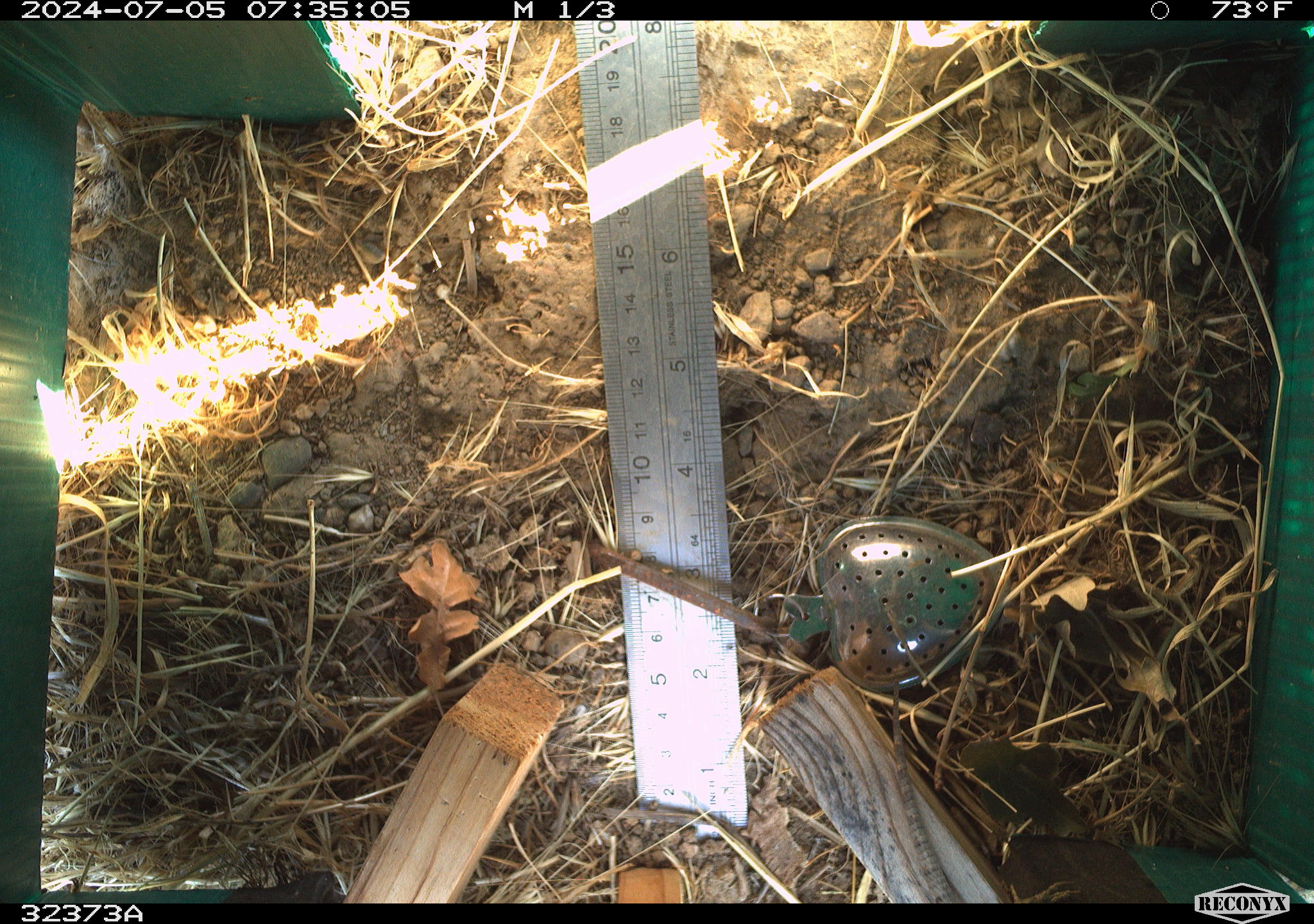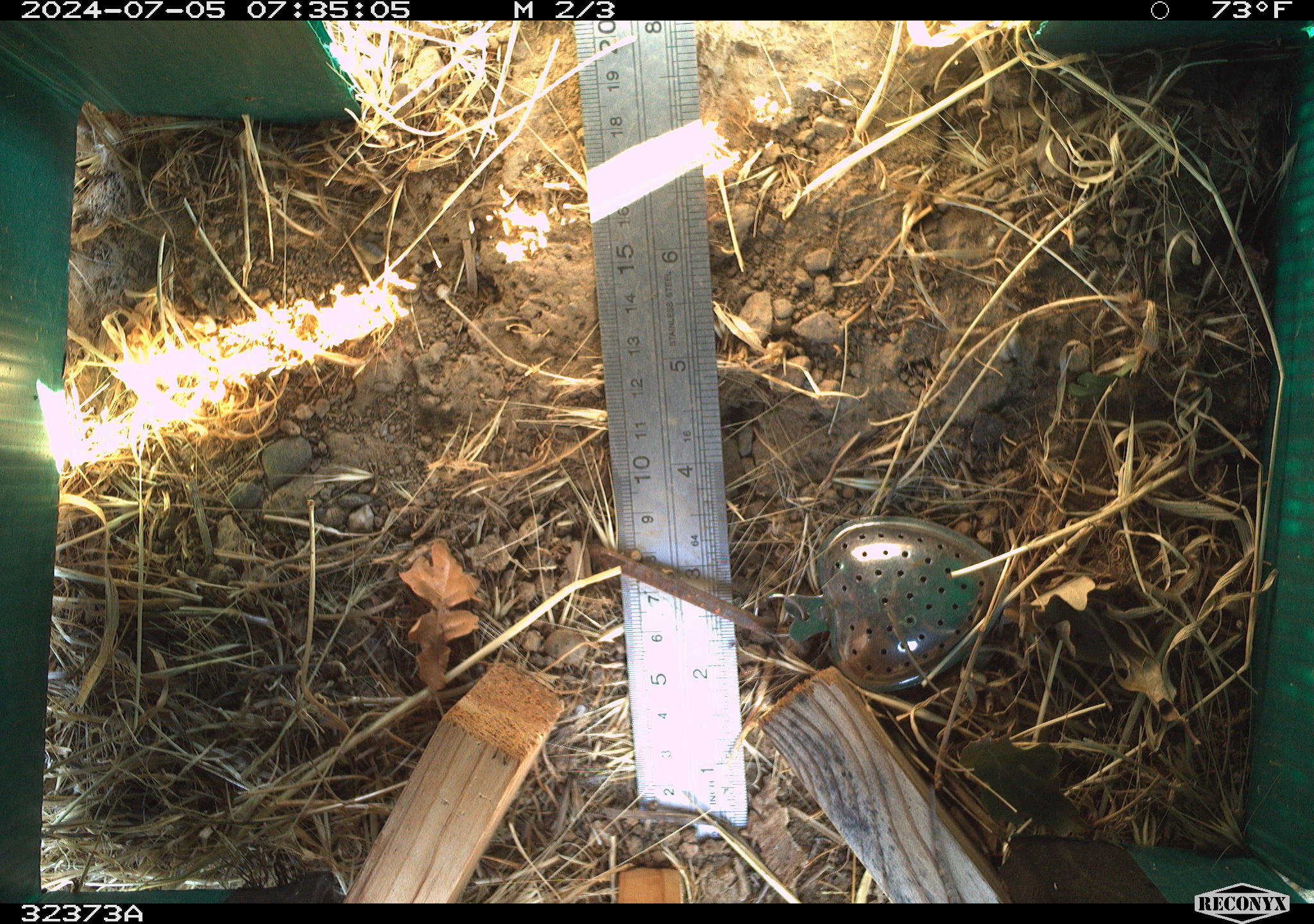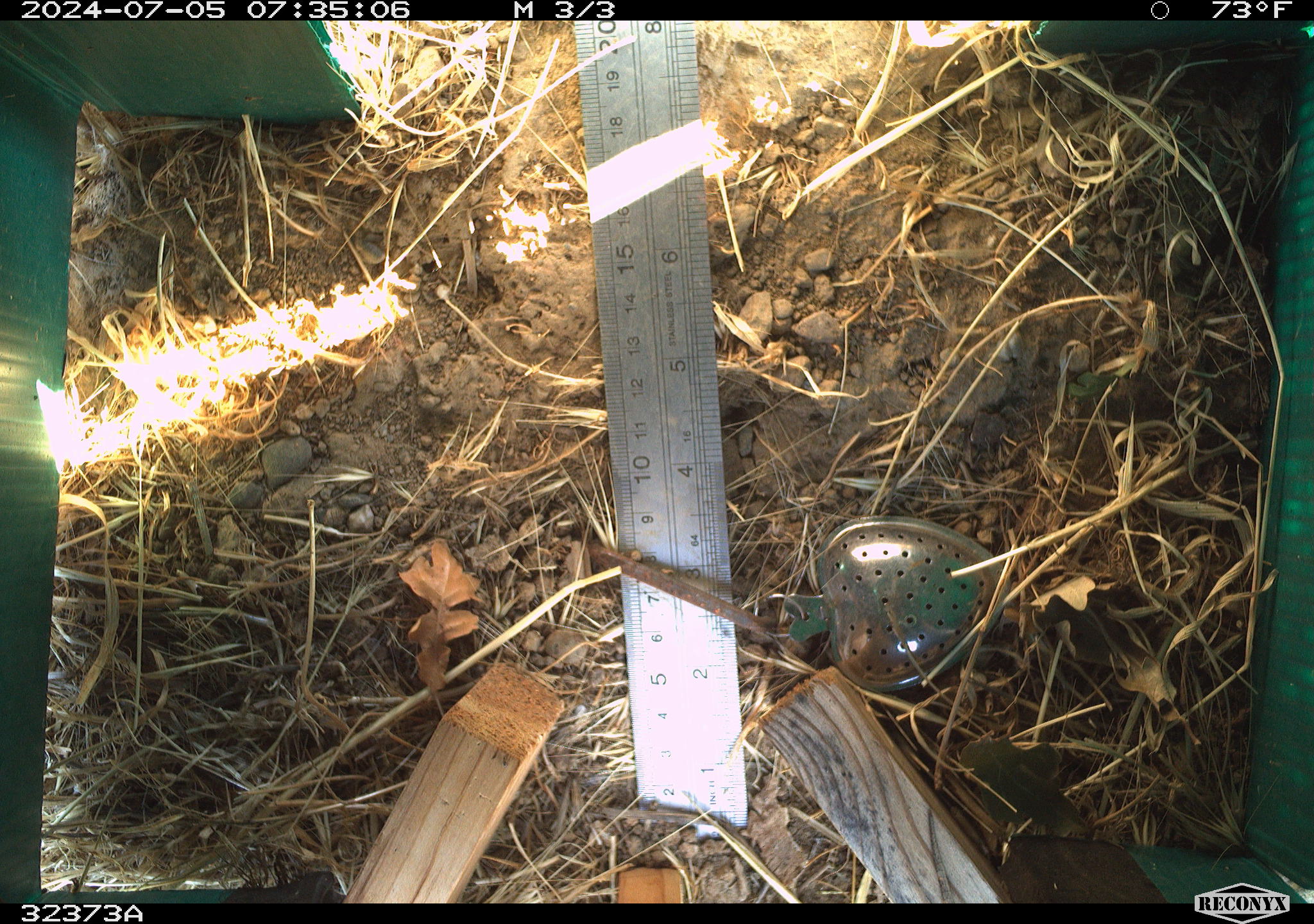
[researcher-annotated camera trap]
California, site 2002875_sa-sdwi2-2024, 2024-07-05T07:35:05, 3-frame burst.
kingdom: Animalia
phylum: Chordata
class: Reptilia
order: Squamata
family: Phrynosomatidae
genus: Sceloporus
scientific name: Sceloporus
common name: spiny lizards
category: sceloporus species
Sceloporus species (spiny lizards) (Sceloporus).